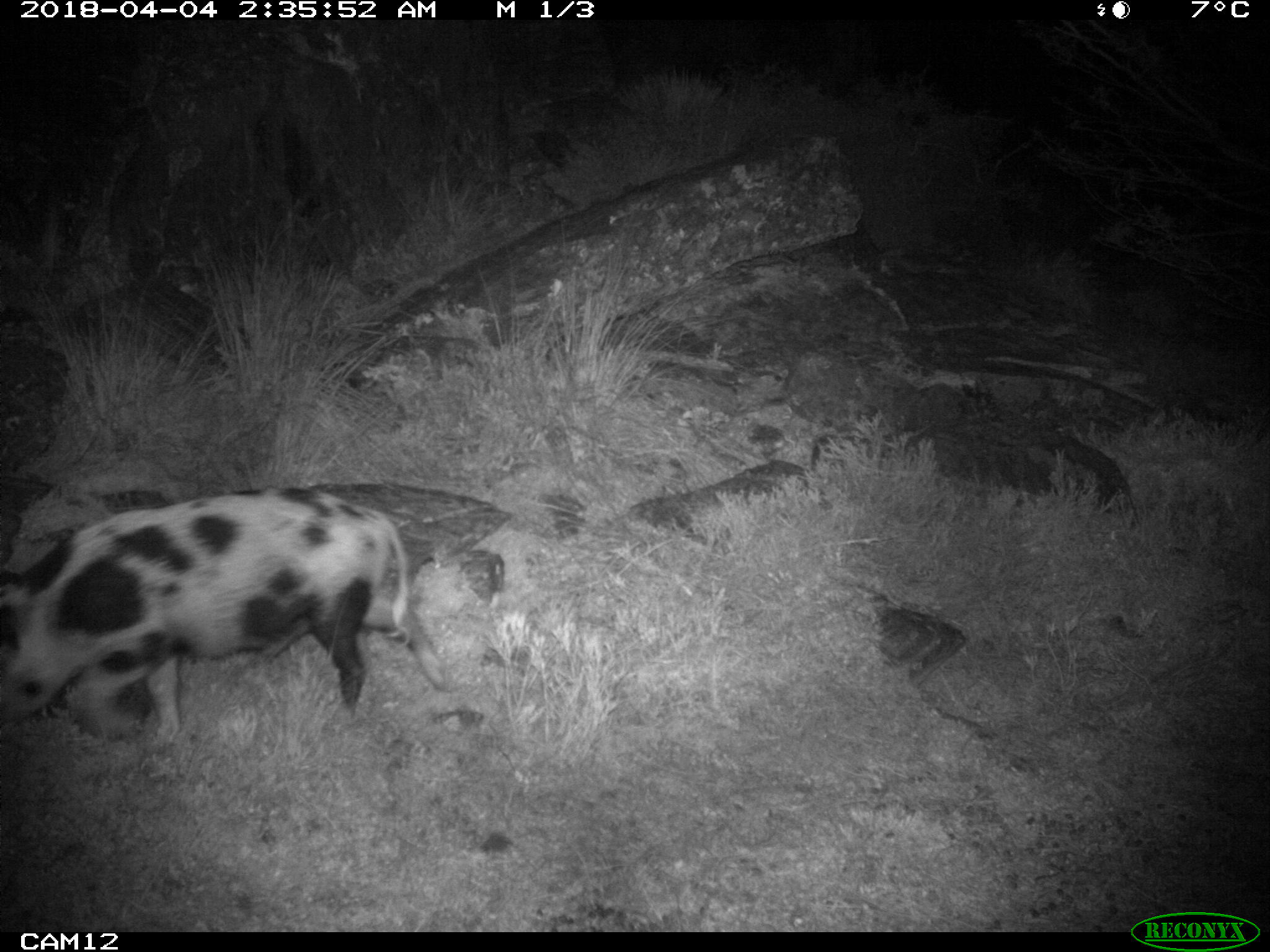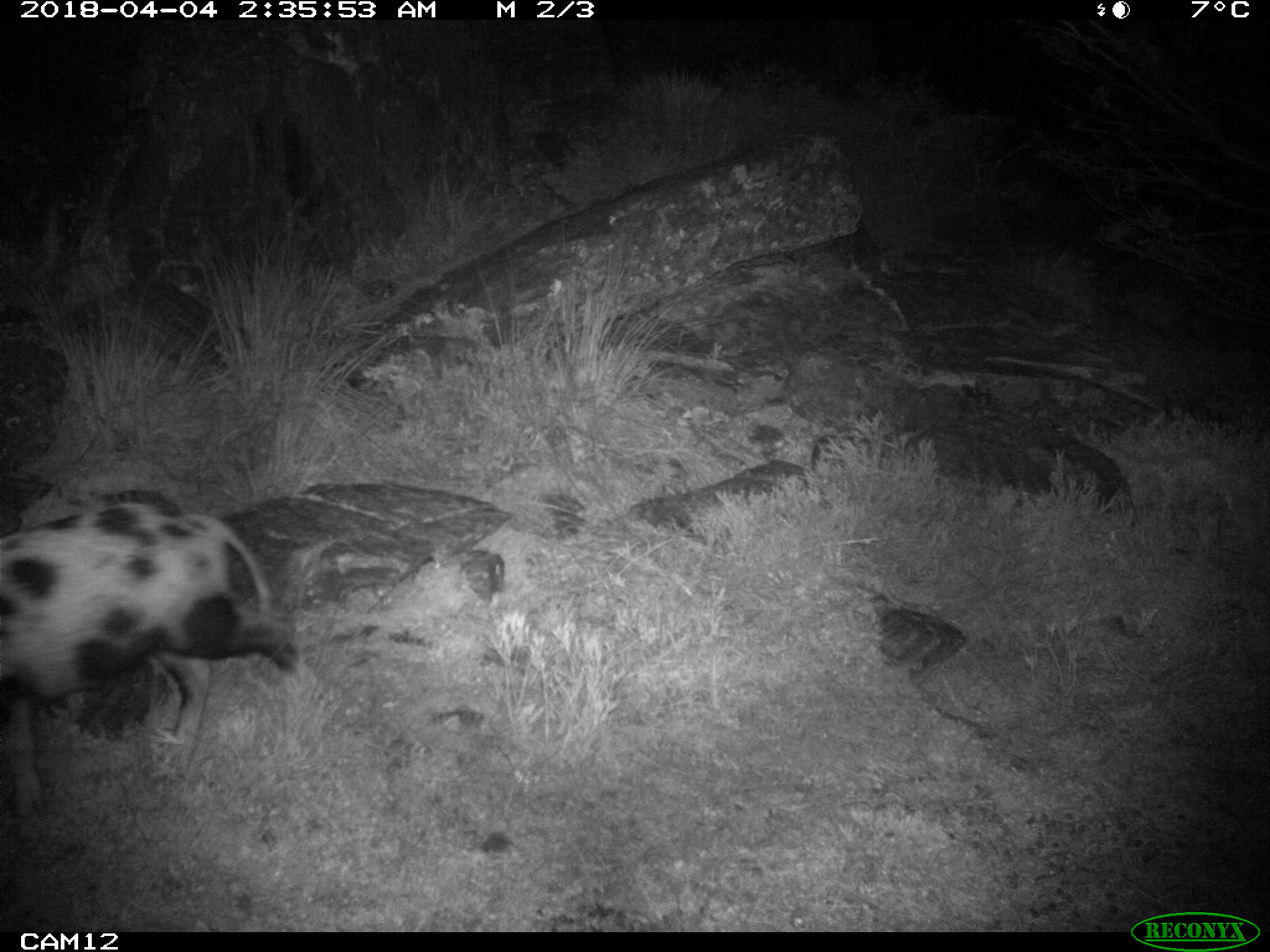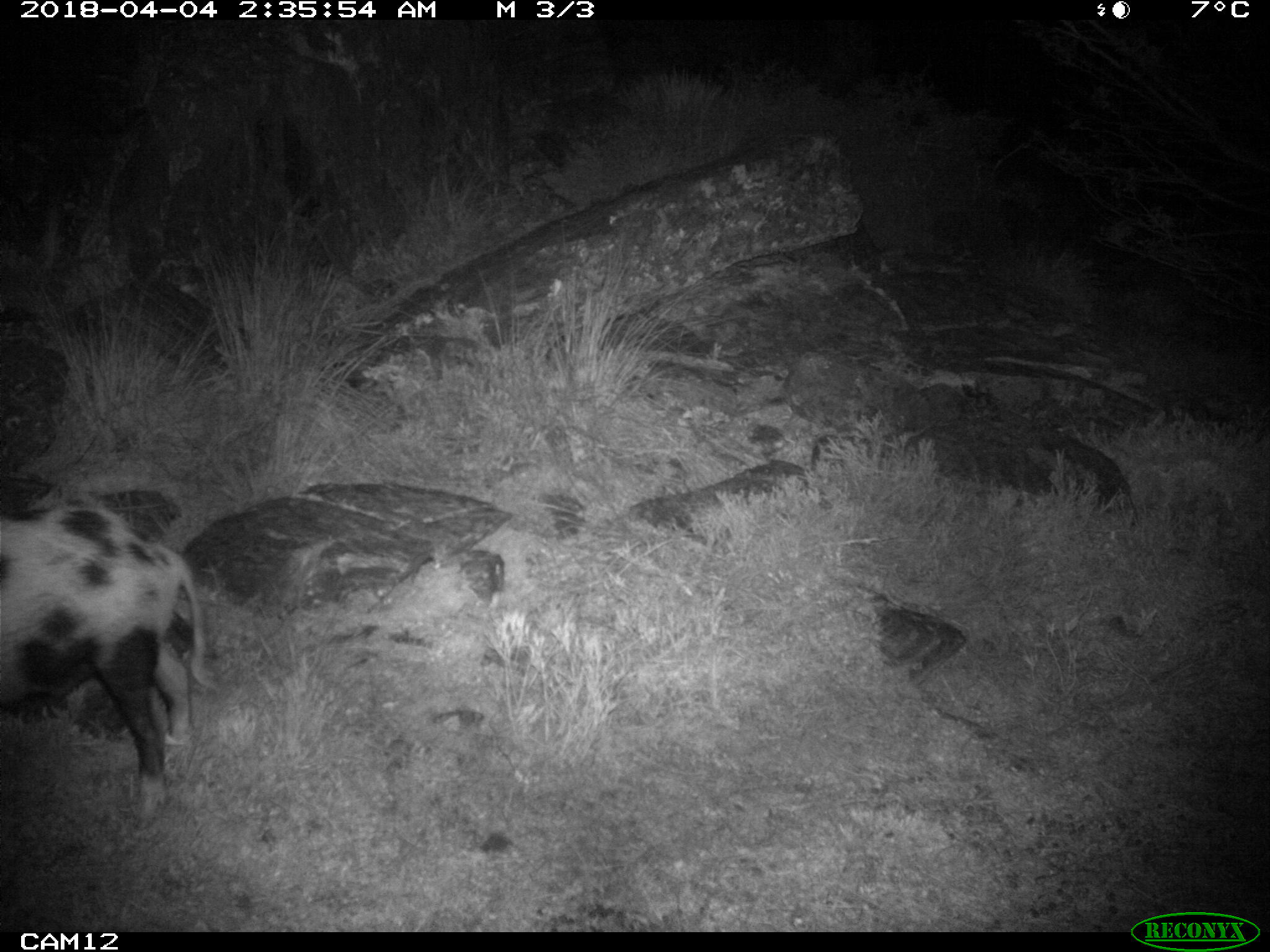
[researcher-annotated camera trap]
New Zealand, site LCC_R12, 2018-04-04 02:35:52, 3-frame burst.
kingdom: Animalia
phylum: Chordata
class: Mammalia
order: Artiodactyla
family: Suidae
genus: Sus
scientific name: Sus scrofa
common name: pig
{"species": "pig (Sus scrofa)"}